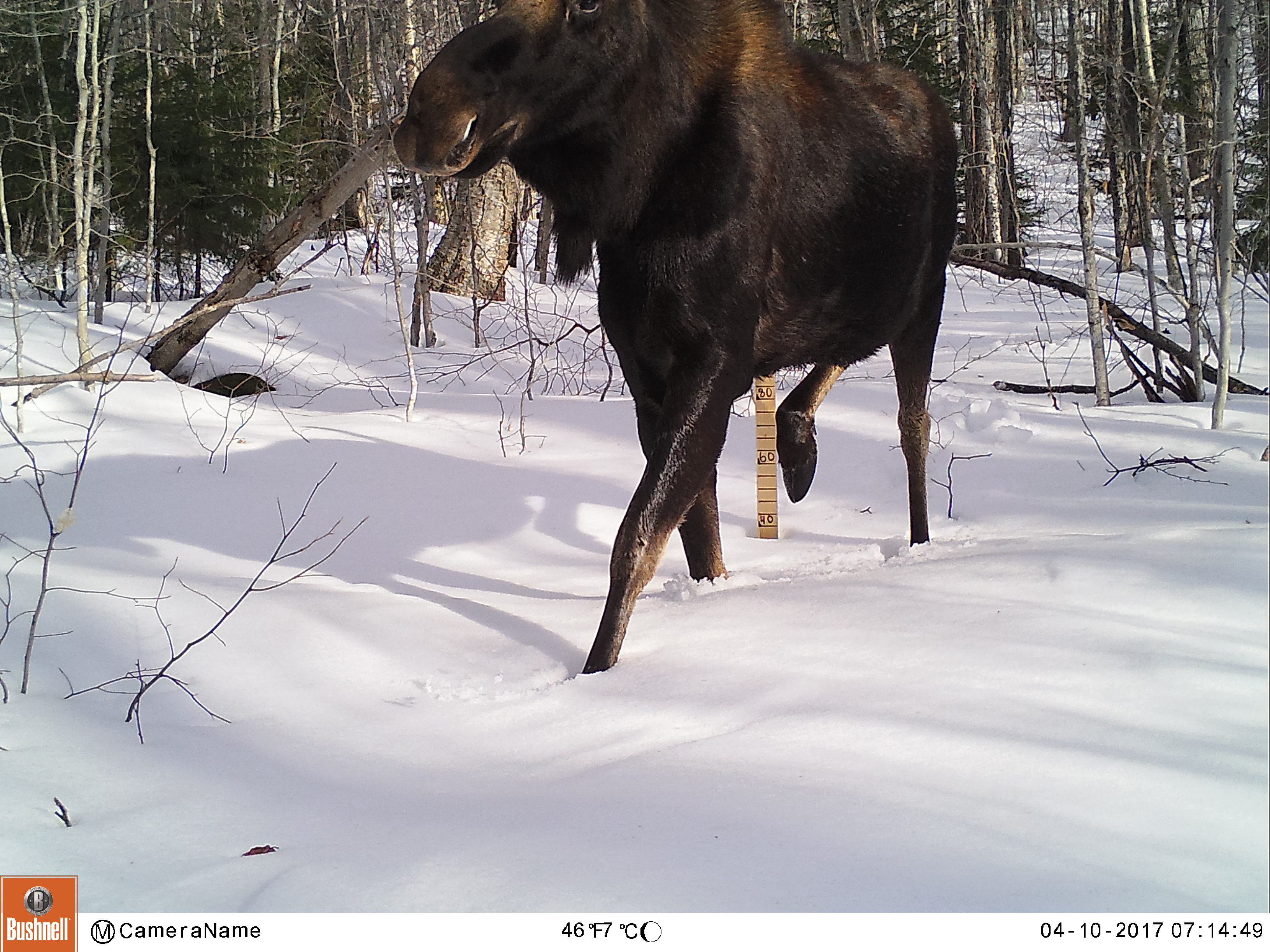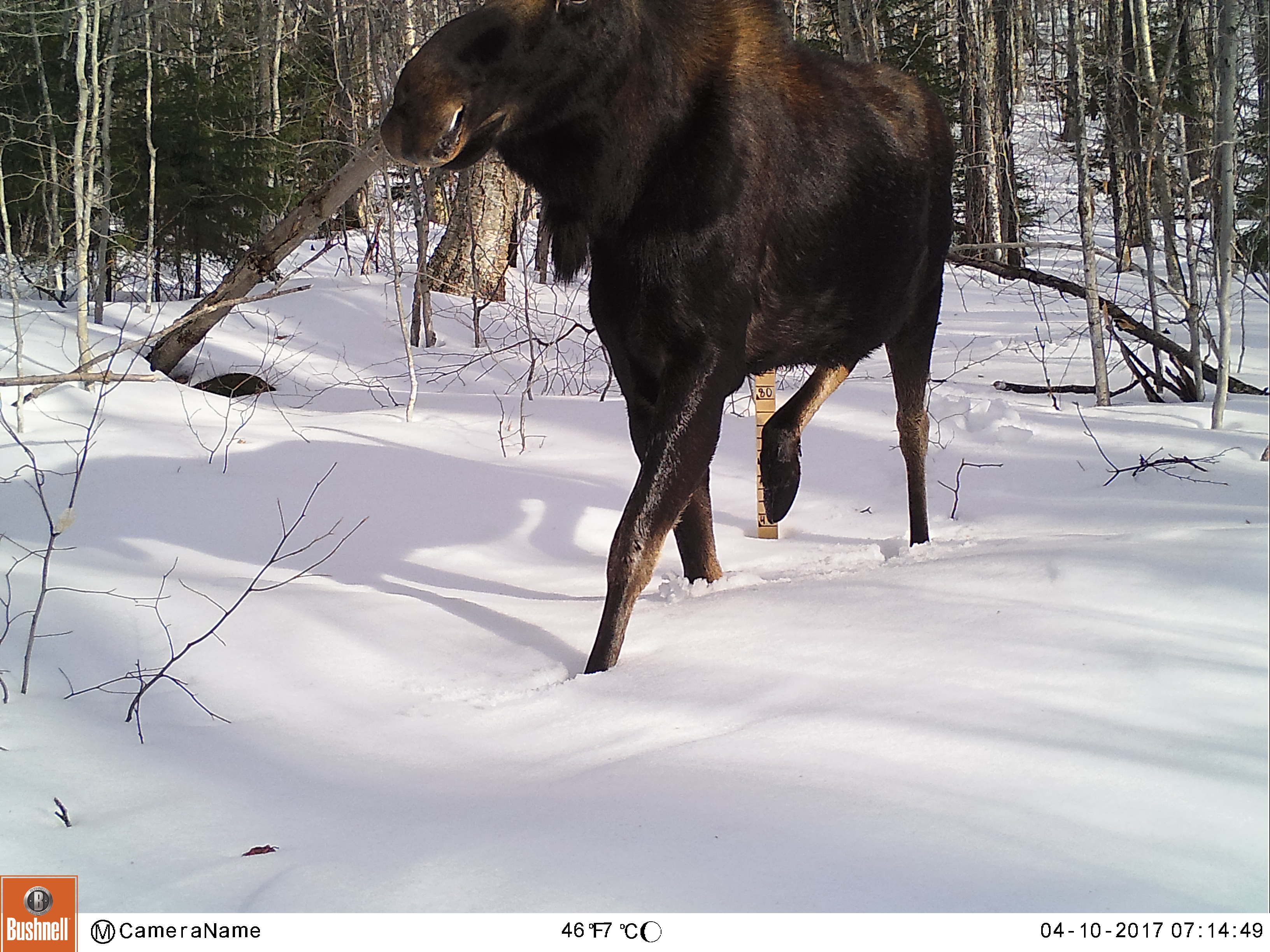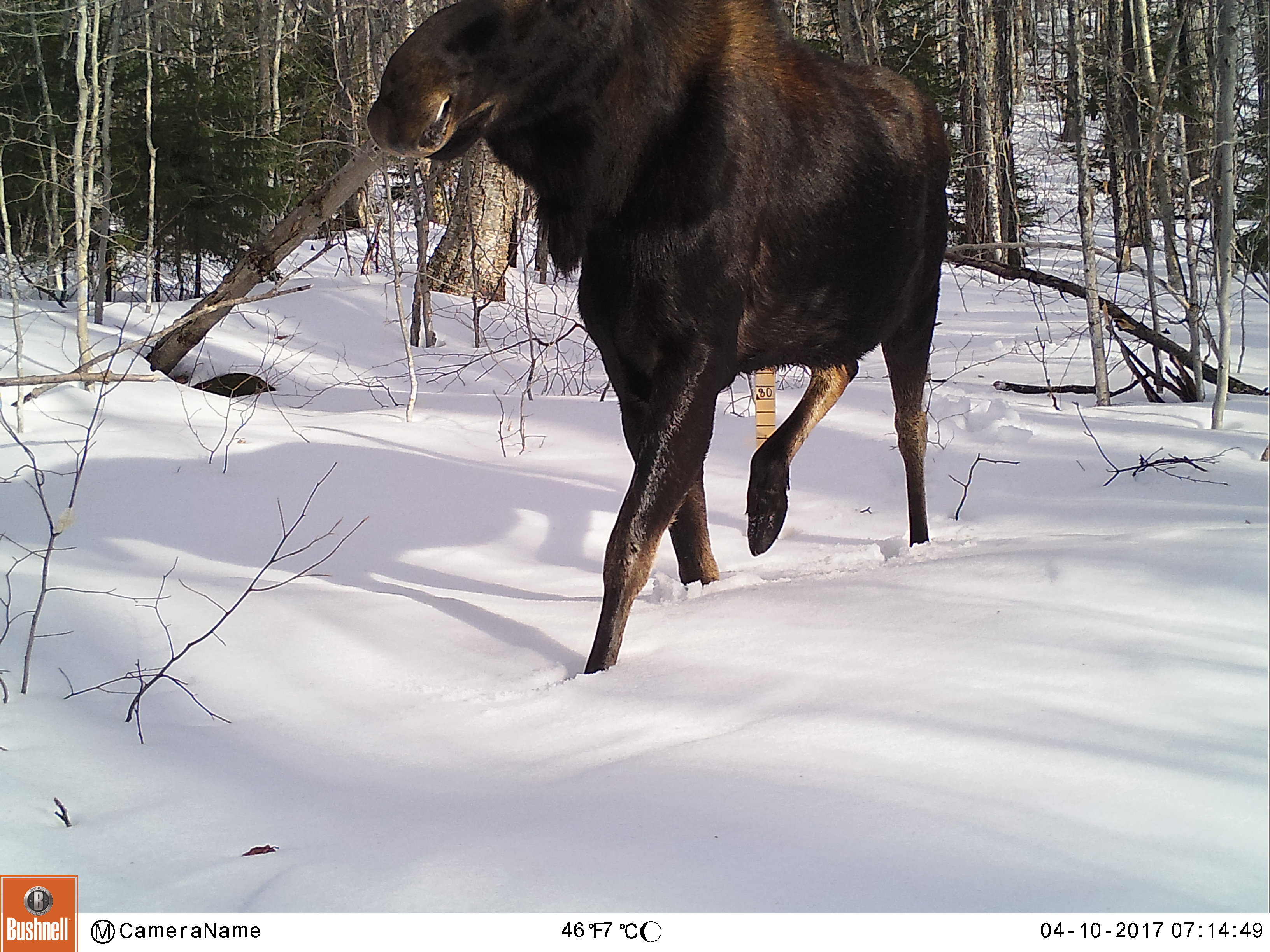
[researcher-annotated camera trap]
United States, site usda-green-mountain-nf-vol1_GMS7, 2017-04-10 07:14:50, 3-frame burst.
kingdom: Animalia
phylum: Chordata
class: Mammalia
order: Artiodactyla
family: Cervidae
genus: Alces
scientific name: Alces alces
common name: moose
Moose (Alces alces).